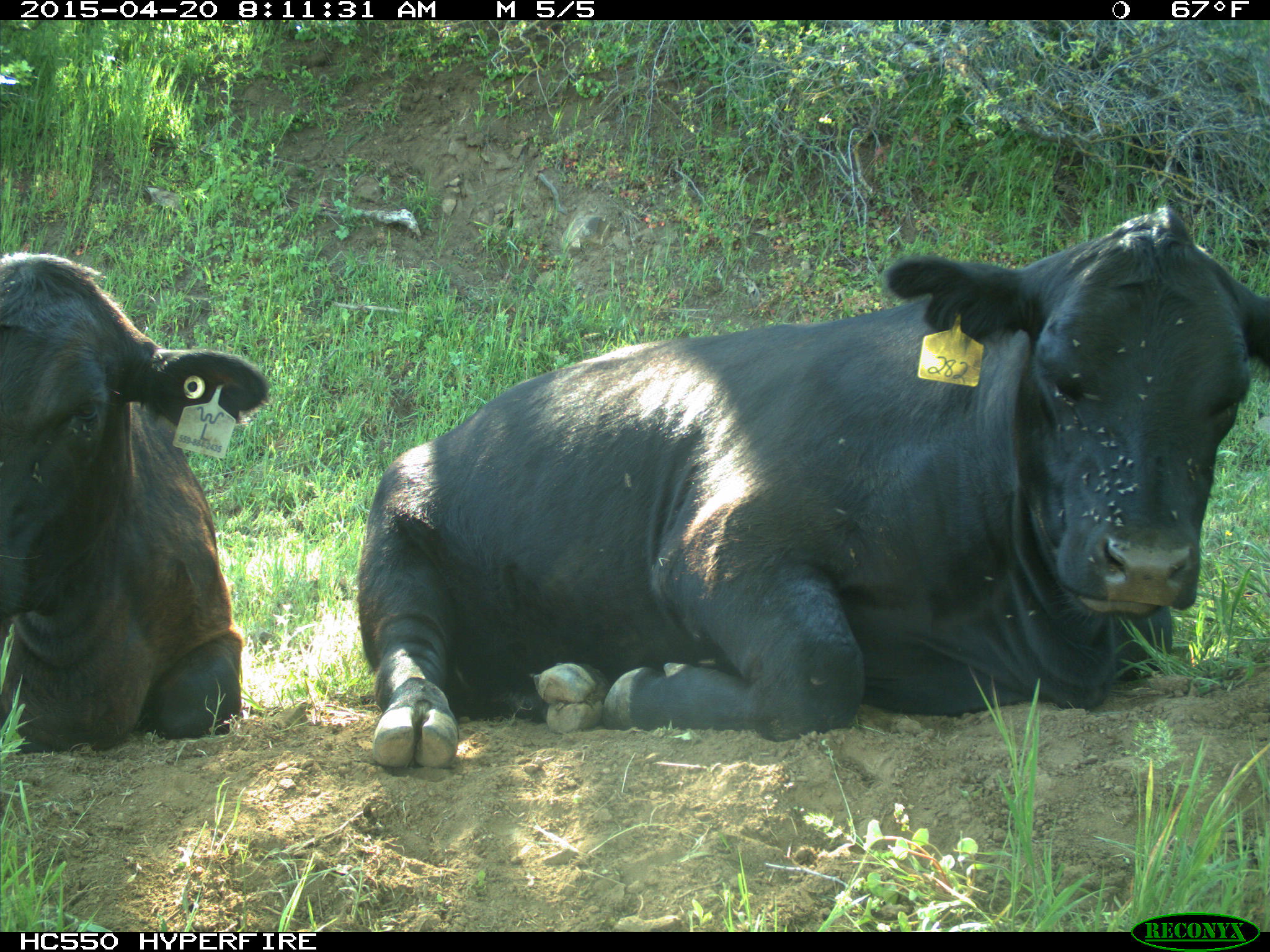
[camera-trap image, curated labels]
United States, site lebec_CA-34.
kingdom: Animalia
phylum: Chordata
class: Mammalia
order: Artiodactyla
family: Bovidae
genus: Bos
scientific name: Bos taurus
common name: domestic cow